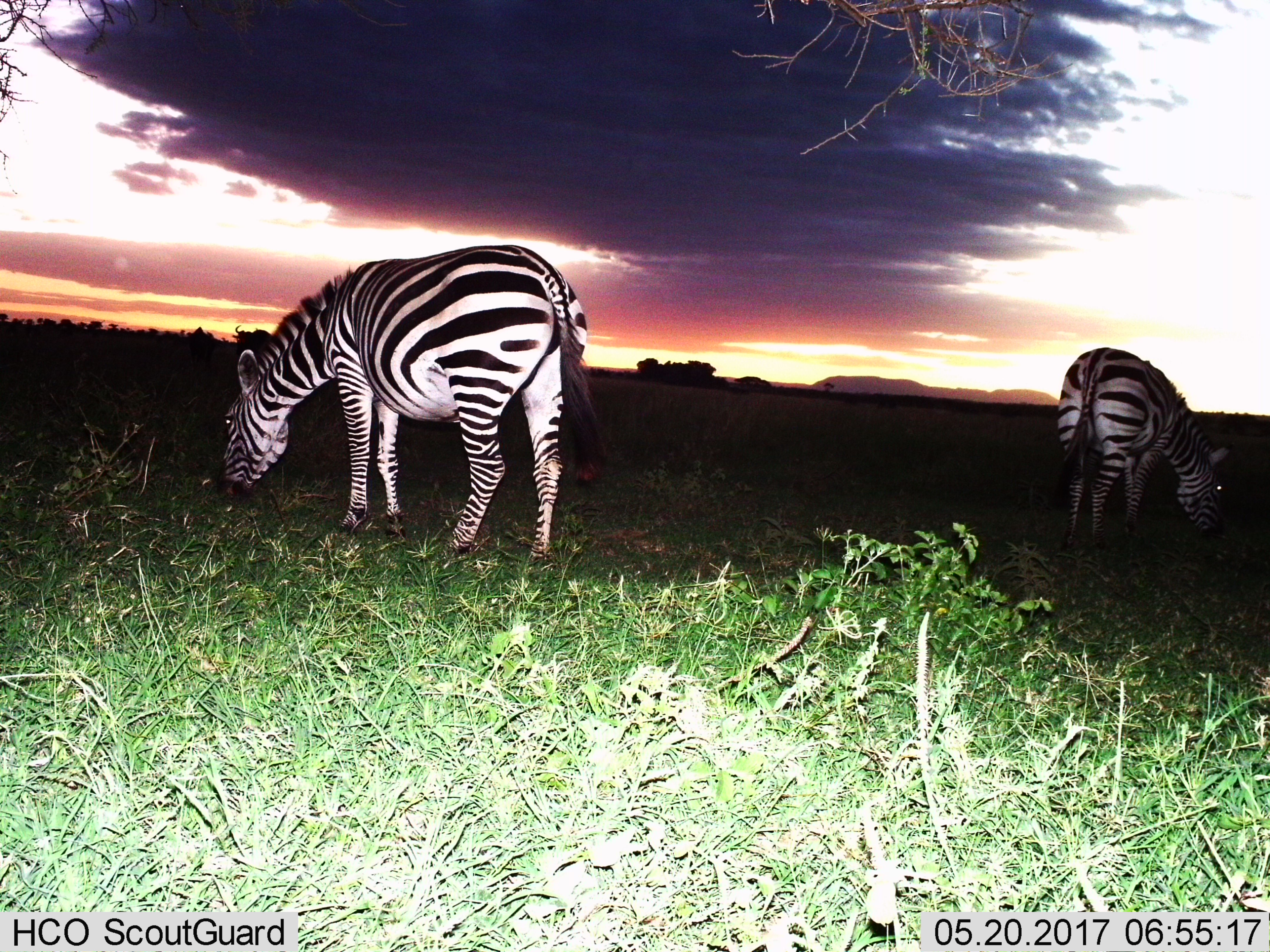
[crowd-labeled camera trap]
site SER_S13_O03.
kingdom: Animalia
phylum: Chordata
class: Mammalia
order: Perissodactyla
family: Equidae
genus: Equus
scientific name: Equus quagga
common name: plains zebra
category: zebraplains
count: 2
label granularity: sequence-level